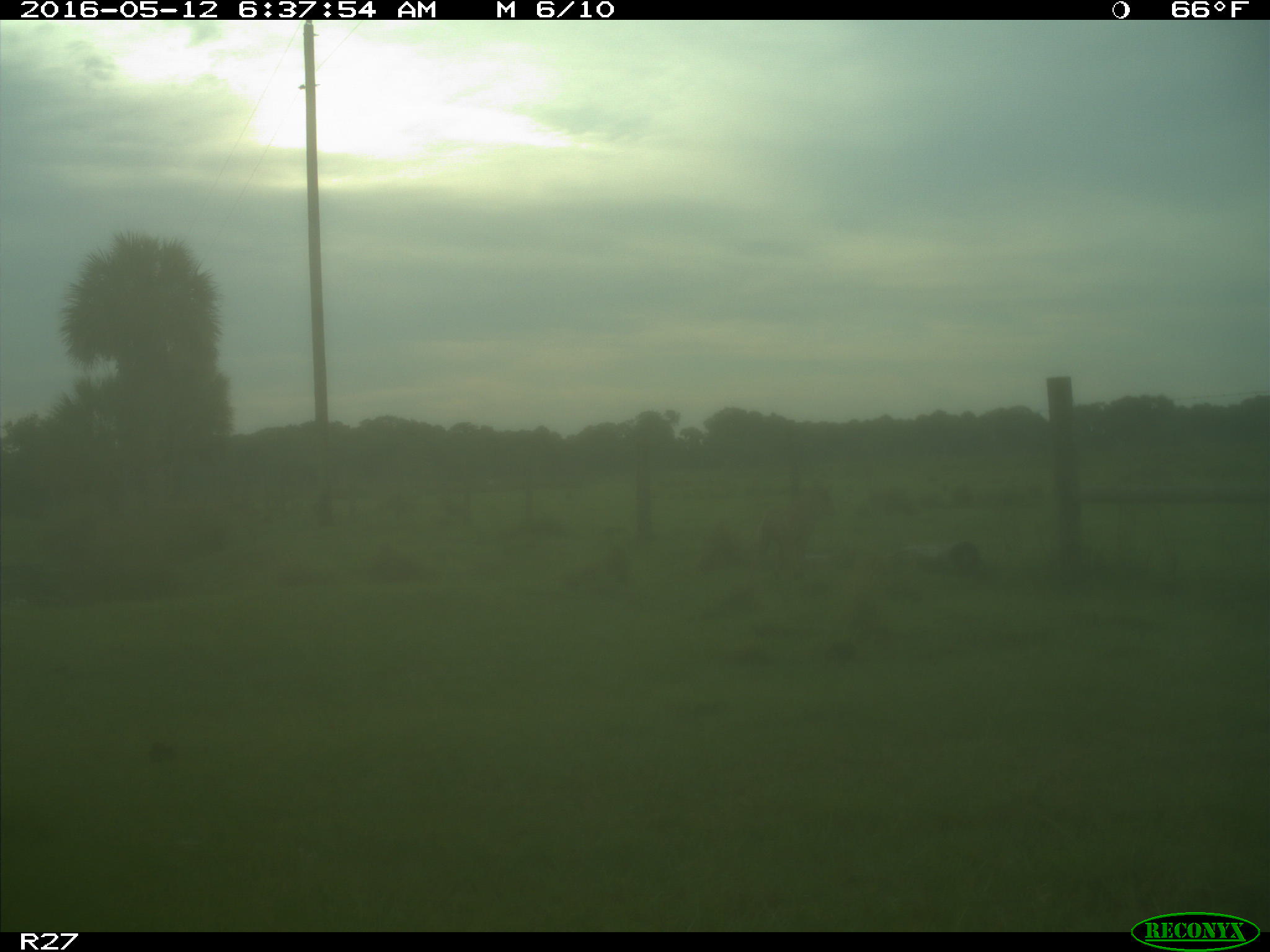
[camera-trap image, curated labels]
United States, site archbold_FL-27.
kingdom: Animalia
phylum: Chordata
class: Mammalia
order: Carnivora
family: Canidae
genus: Canis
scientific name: Canis latrans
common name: coyote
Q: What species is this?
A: Canis latrans (coyote).